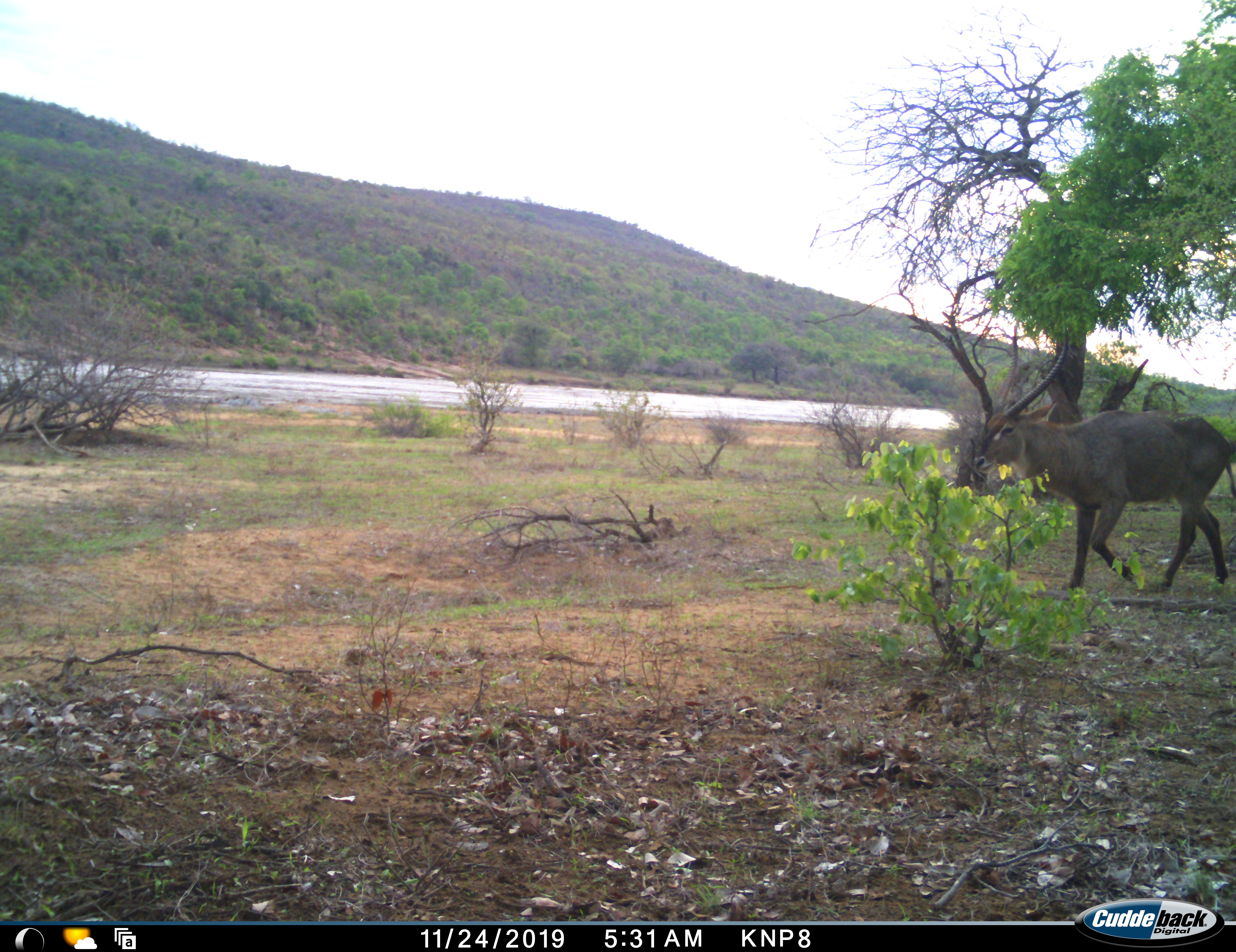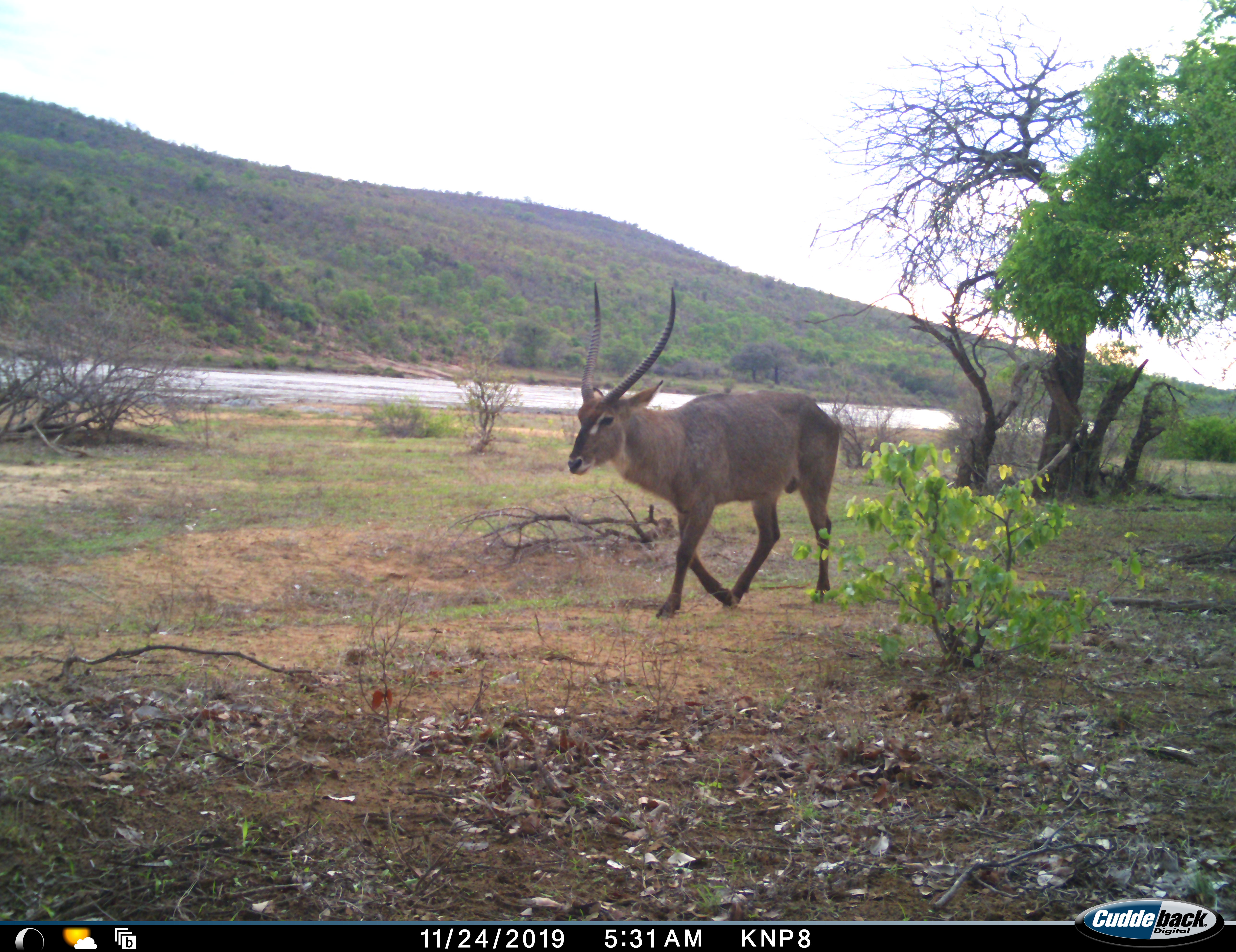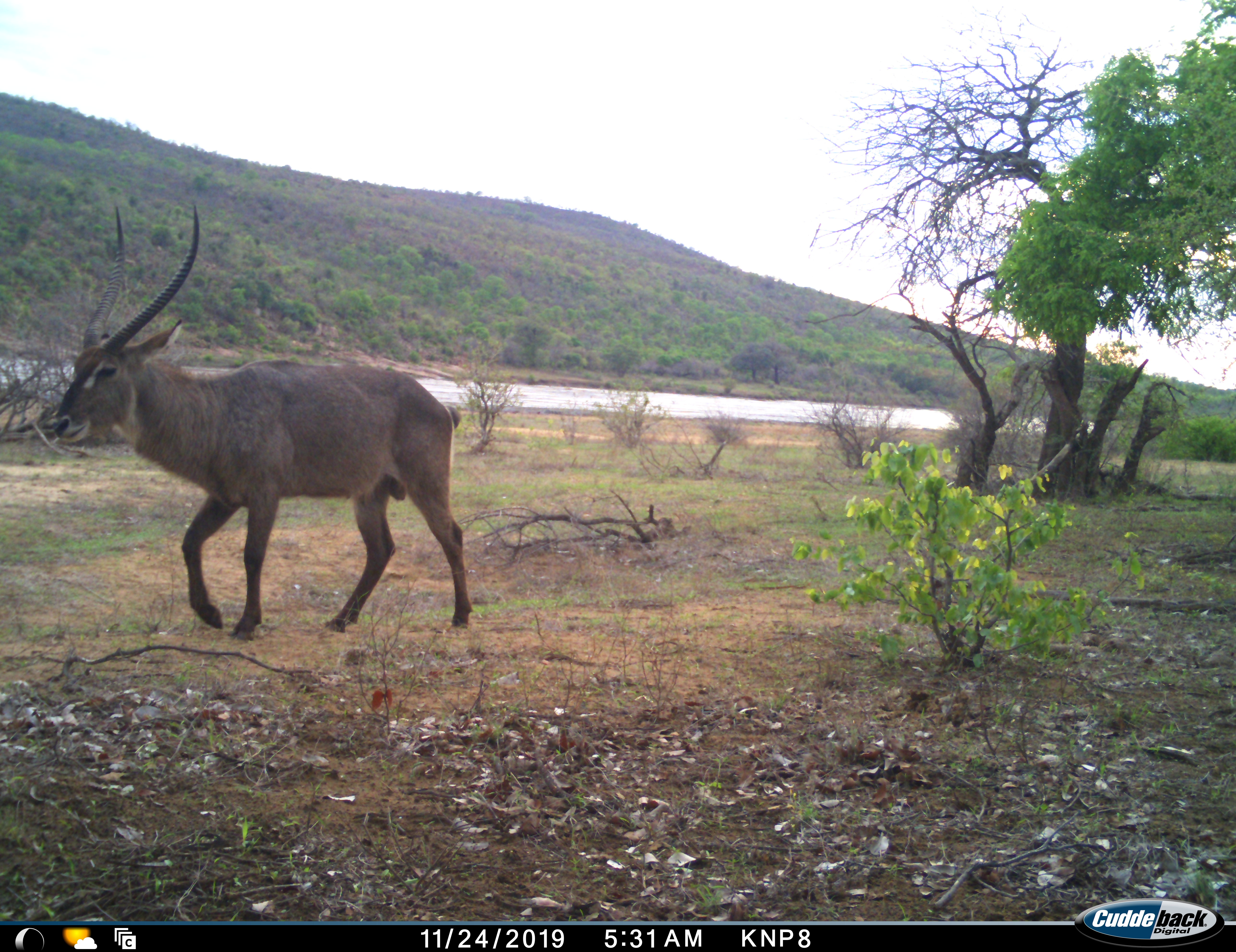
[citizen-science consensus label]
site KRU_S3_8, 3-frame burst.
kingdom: Animalia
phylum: Chordata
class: Mammalia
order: Artiodactyla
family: Bovidae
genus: Kobus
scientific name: Kobus ellipsiprymnus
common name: waterbuck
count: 1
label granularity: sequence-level